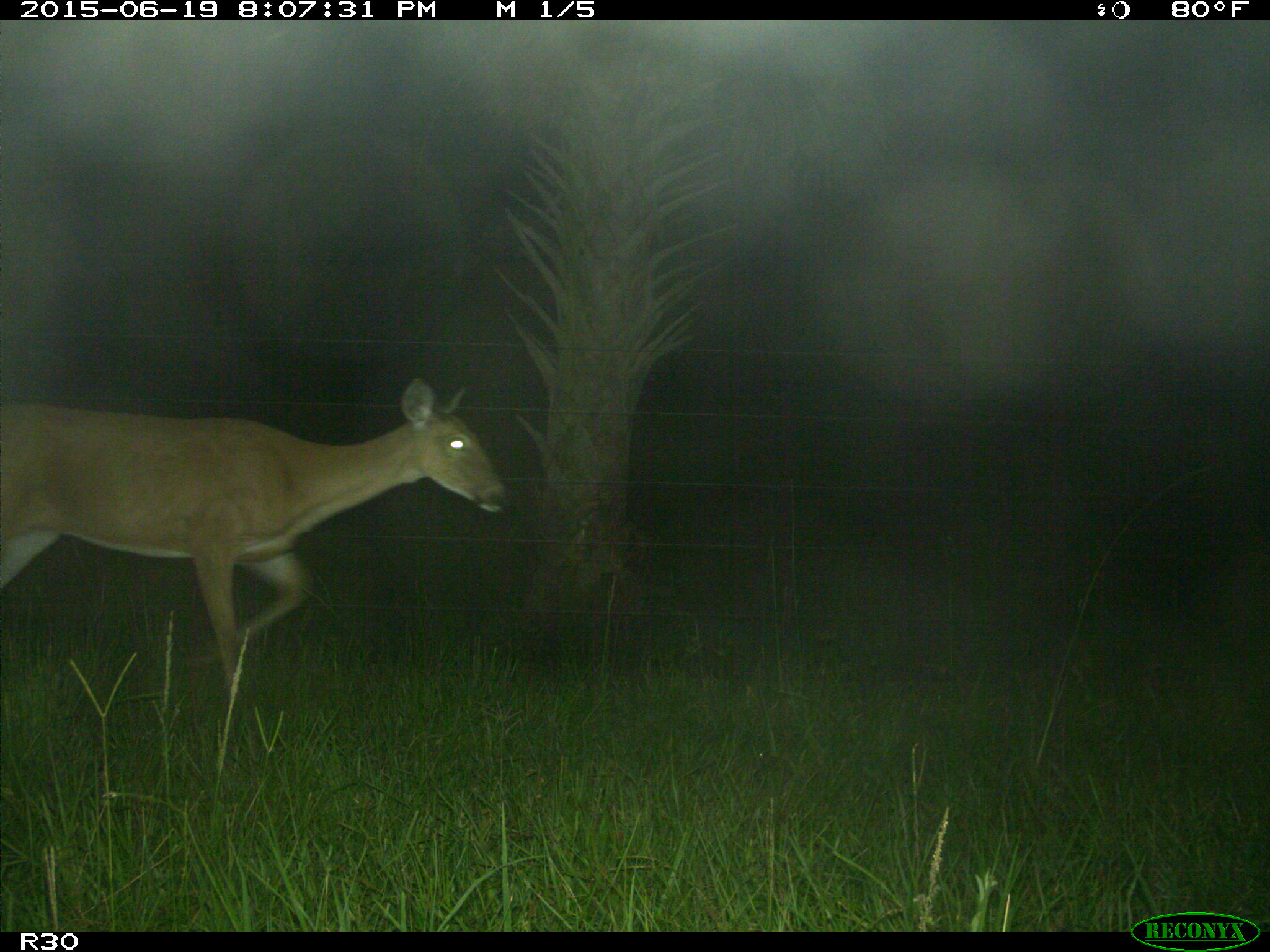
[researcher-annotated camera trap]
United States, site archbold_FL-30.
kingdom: Animalia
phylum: Chordata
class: Mammalia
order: Artiodactyla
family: Cervidae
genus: Odocoileus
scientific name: Odocoileus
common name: deer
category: unidentified deer